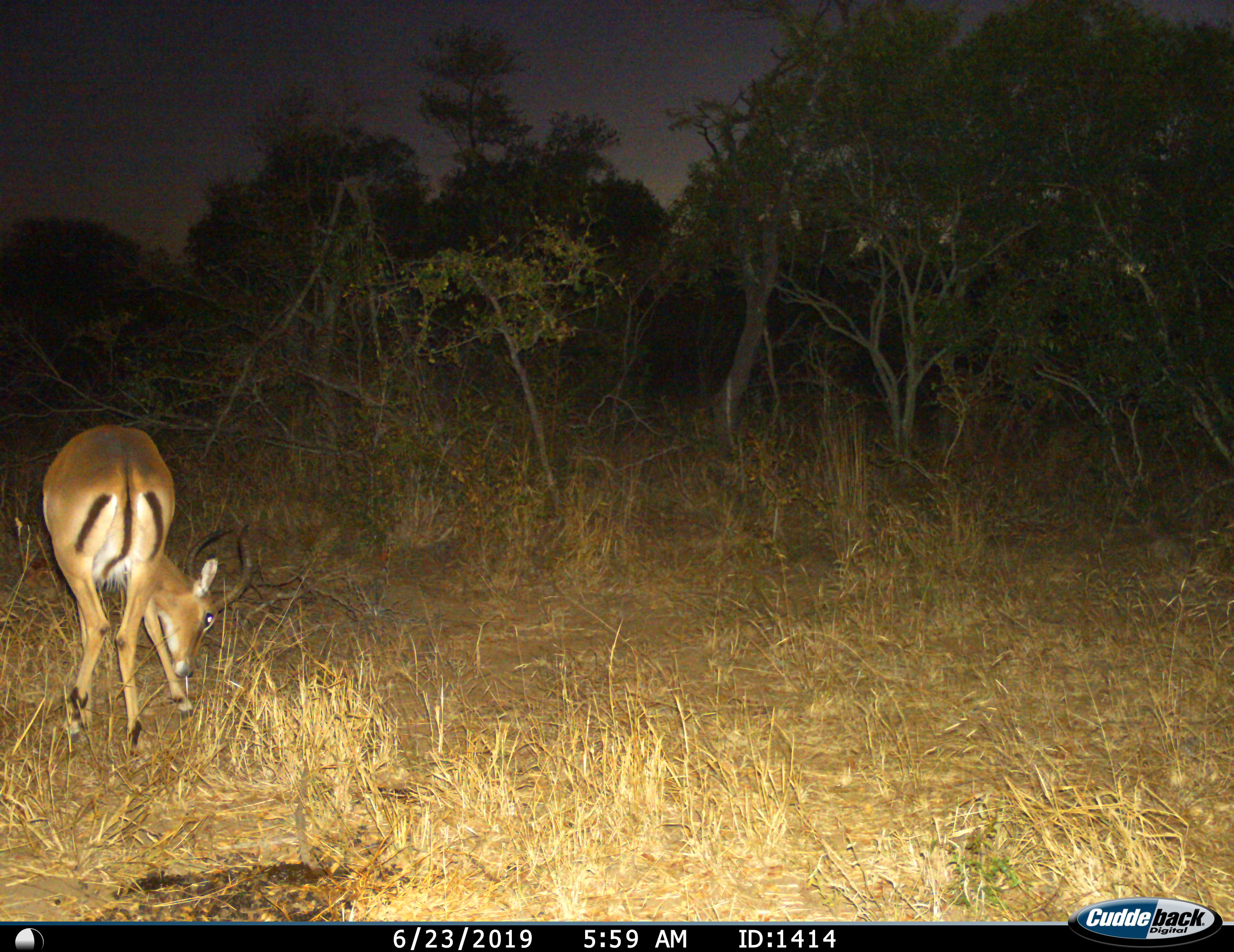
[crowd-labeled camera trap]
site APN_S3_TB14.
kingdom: Animalia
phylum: Chordata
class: Mammalia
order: Artiodactyla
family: Bovidae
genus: Aepyceros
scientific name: Aepyceros melampus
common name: impala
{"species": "impala (Aepyceros melampus)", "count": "1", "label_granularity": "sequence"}